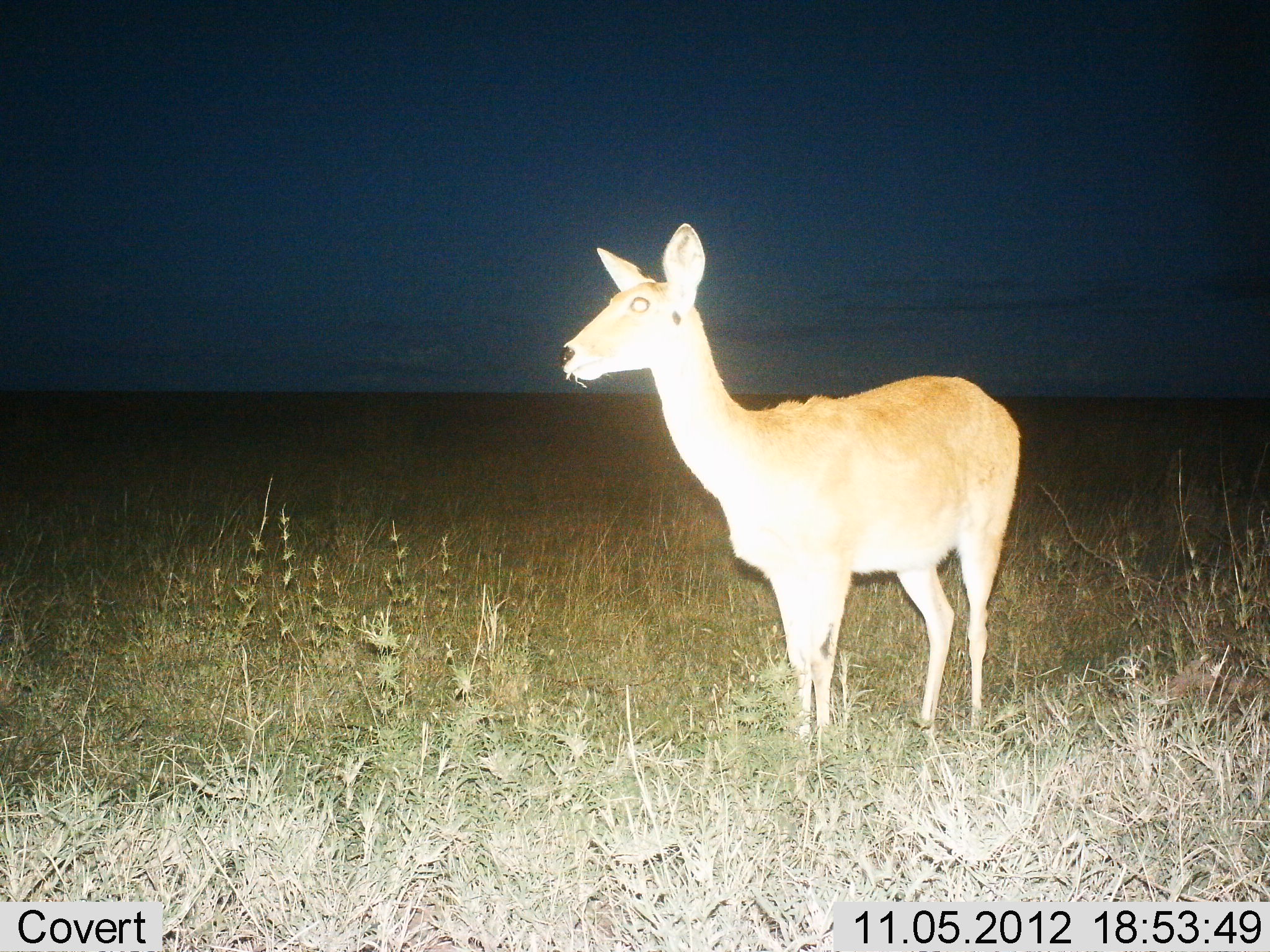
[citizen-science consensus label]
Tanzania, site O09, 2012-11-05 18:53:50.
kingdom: Animalia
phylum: Chordata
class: Mammalia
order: Artiodactyla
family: Bovidae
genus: Redunca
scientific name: Redunca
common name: reedbuck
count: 1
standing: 90%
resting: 0%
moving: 0%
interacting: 0%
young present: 0%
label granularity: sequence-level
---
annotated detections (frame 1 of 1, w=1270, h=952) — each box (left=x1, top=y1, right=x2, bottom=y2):
animal: (left=560, top=219, right=1021, bottom=744)